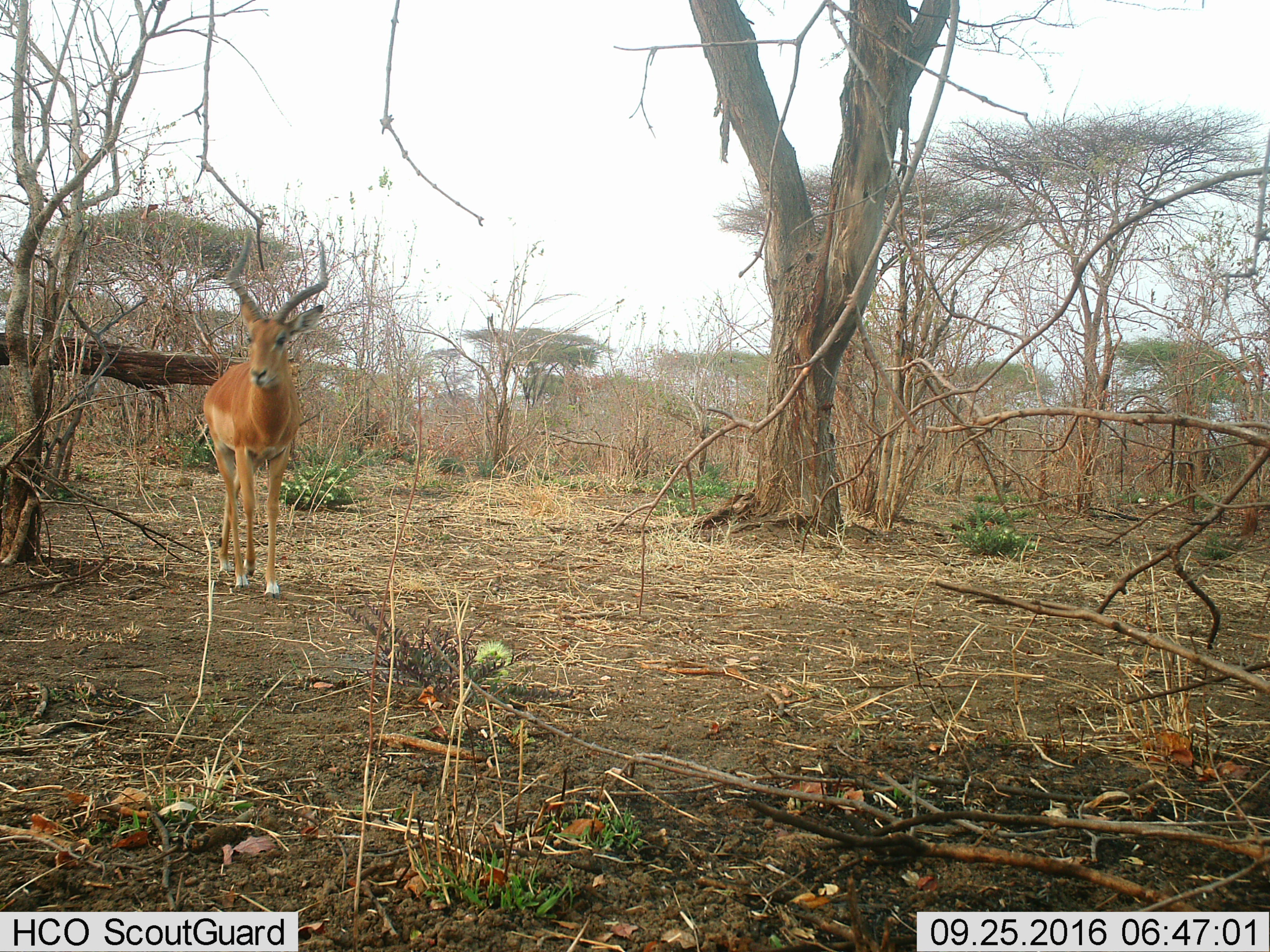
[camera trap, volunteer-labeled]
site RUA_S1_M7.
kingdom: Animalia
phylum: Chordata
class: Mammalia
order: Artiodactyla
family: Bovidae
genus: Aepyceros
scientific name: Aepyceros melampus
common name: impala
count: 1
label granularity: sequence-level